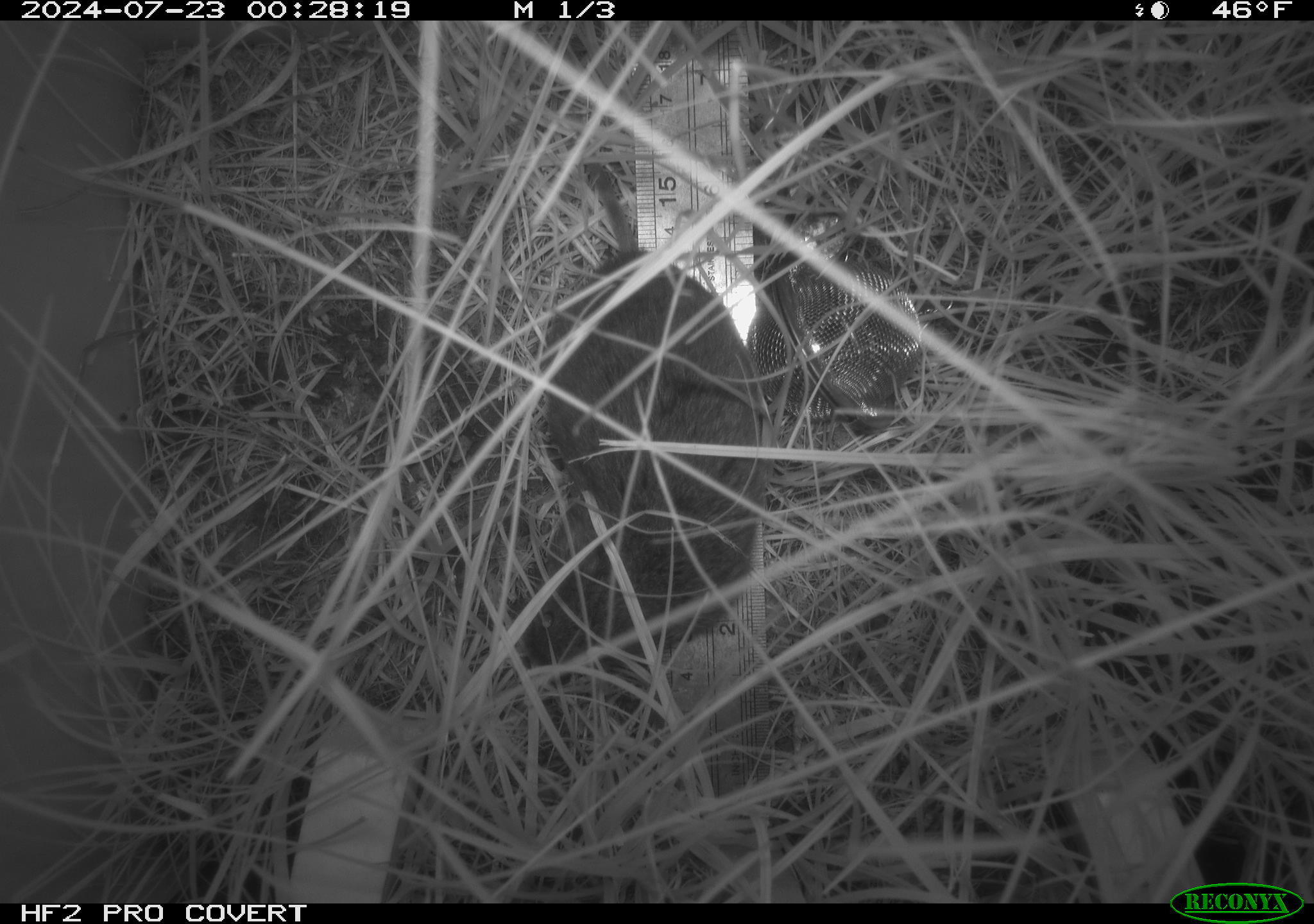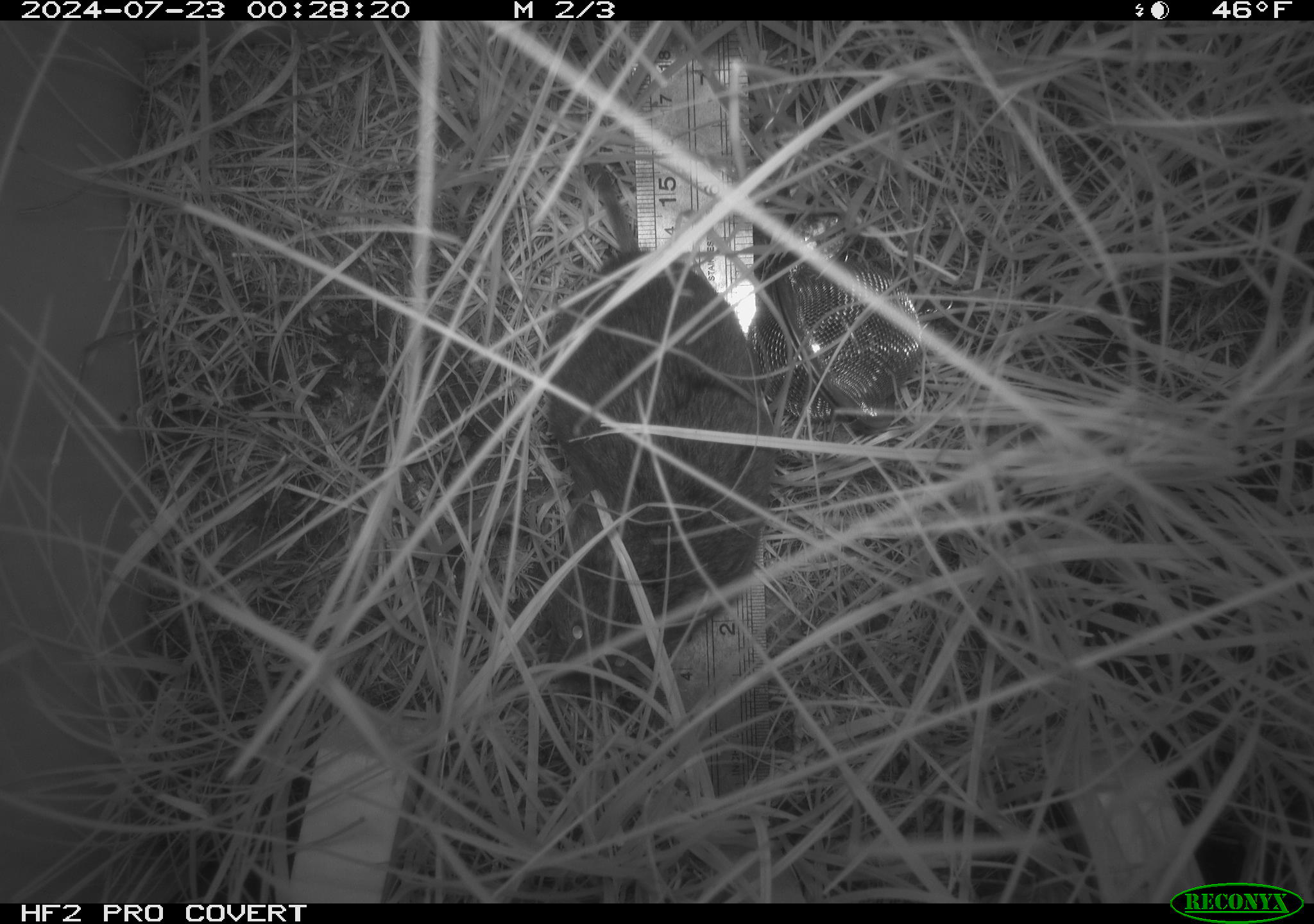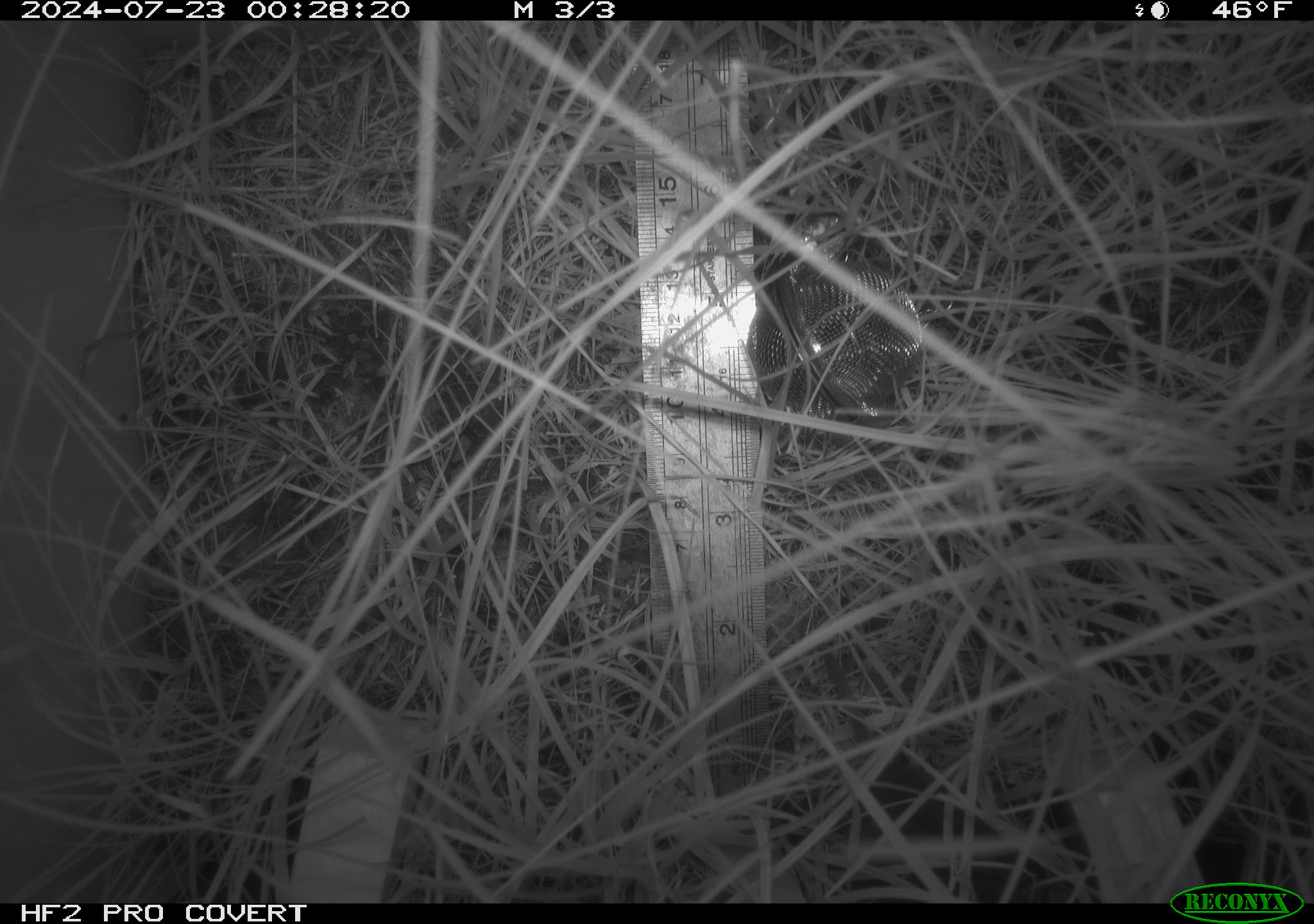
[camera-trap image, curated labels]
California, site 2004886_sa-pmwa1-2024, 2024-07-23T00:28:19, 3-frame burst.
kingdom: Animalia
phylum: Chordata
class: Mammalia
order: Rodentia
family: Cricetidae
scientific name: Arvicolinae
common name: voles, lemmings, and muskrats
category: arvicolinae subfamily